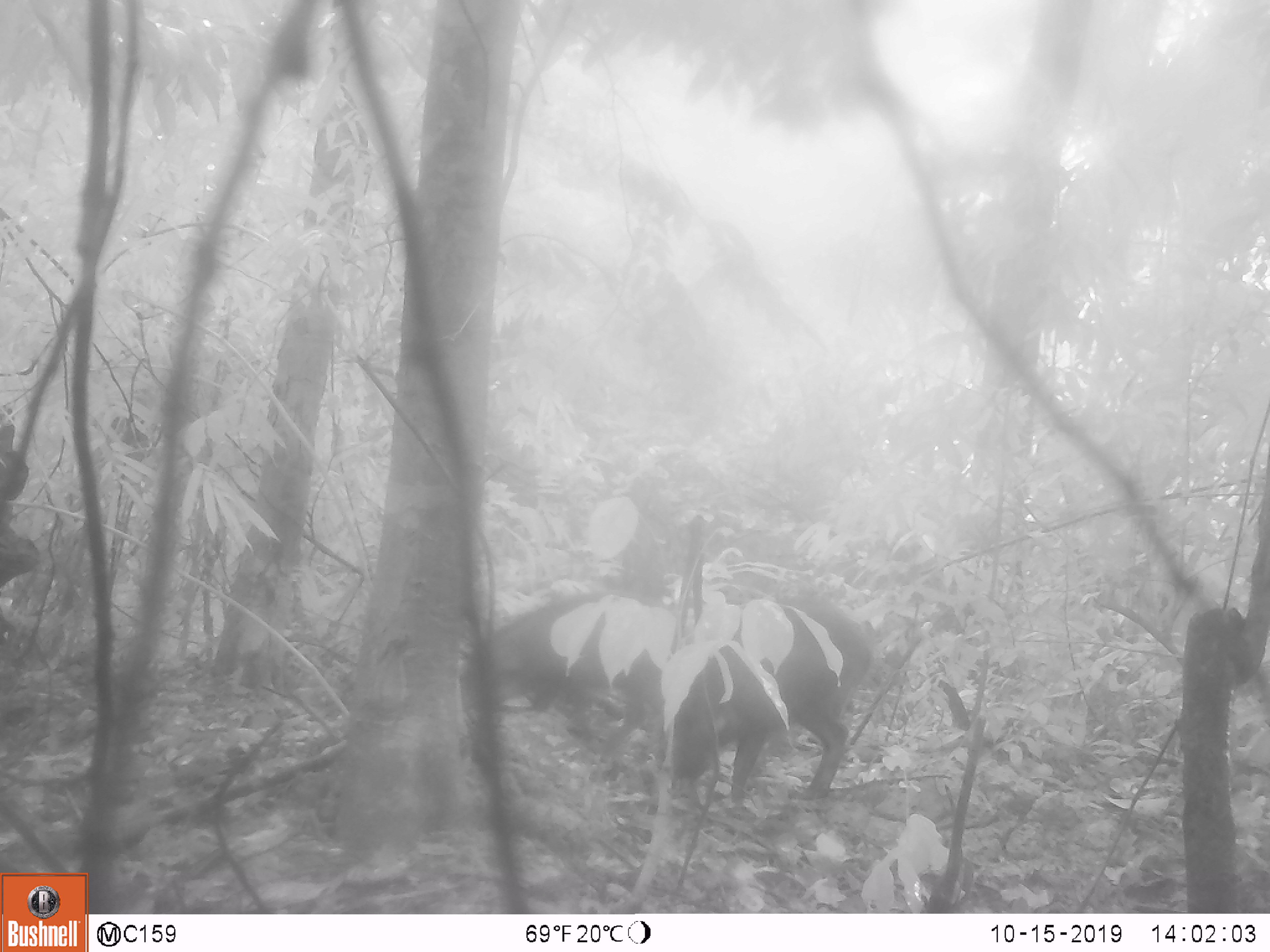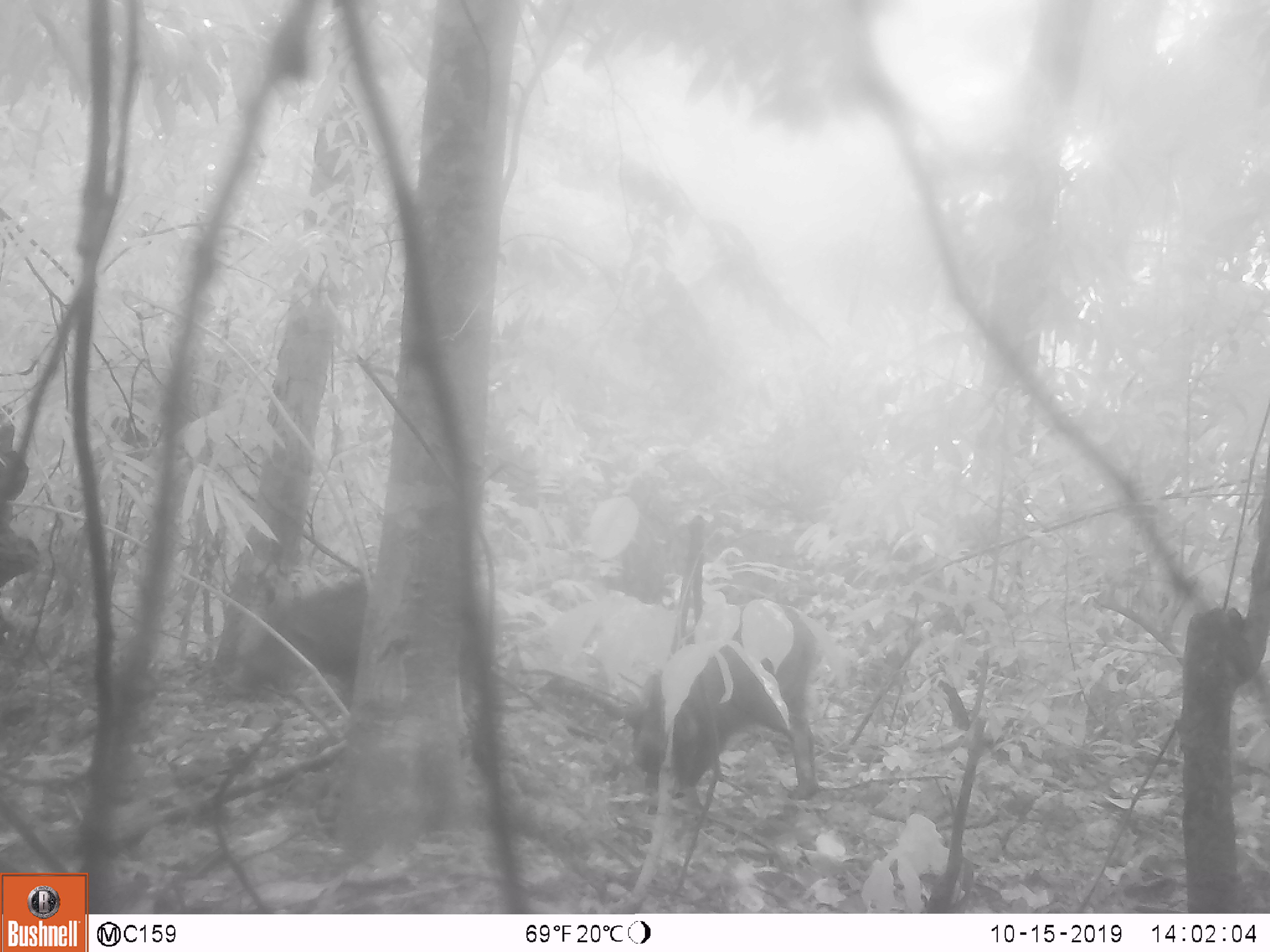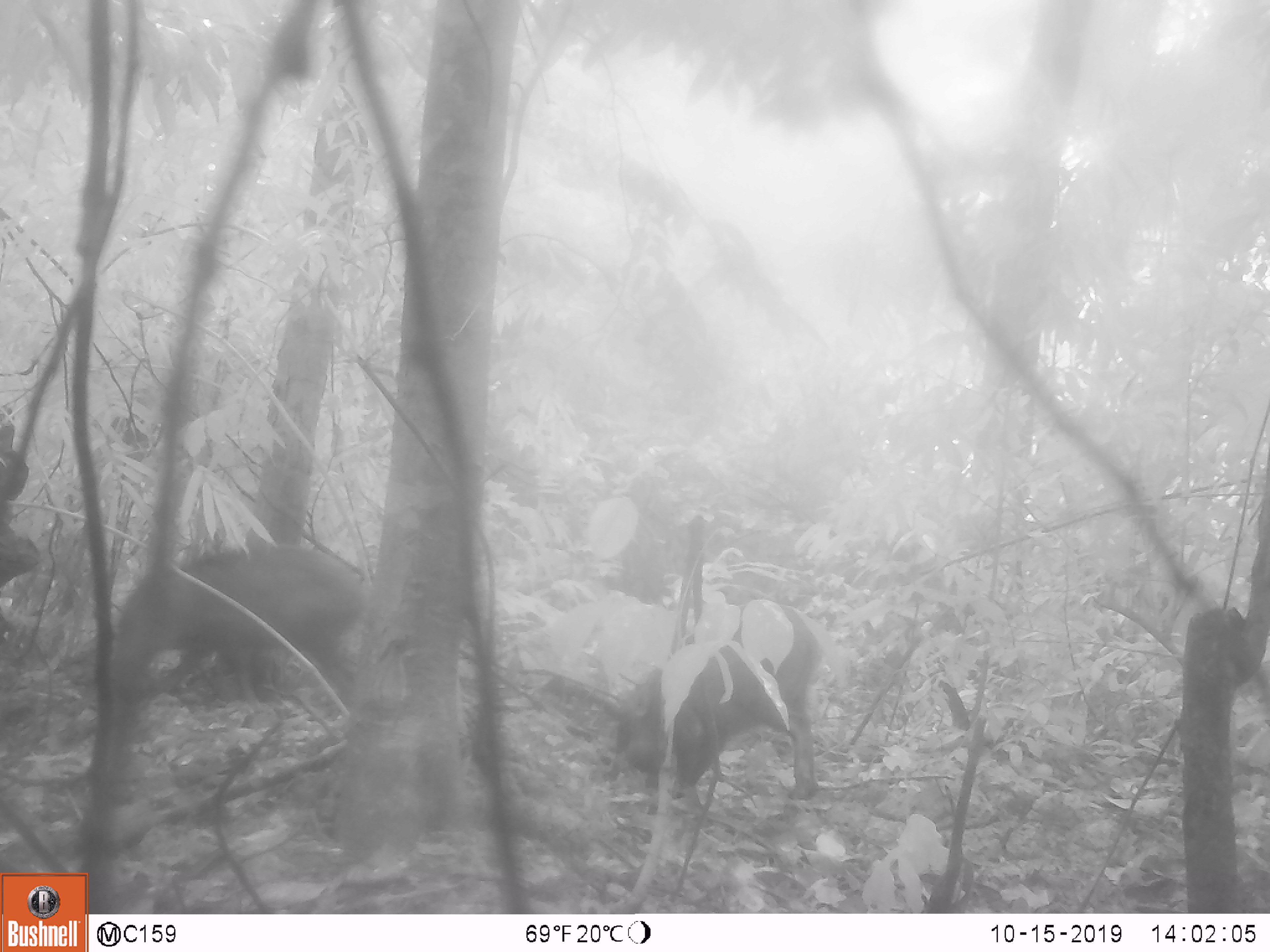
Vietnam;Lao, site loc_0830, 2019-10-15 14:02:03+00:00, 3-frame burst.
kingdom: Animalia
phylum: Chordata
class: Mammalia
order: Artiodactyla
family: Suidae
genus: Sus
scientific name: Sus scrofa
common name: eurasian wild pig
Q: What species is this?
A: Eurasian wild pig (Sus scrofa).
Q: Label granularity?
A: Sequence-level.